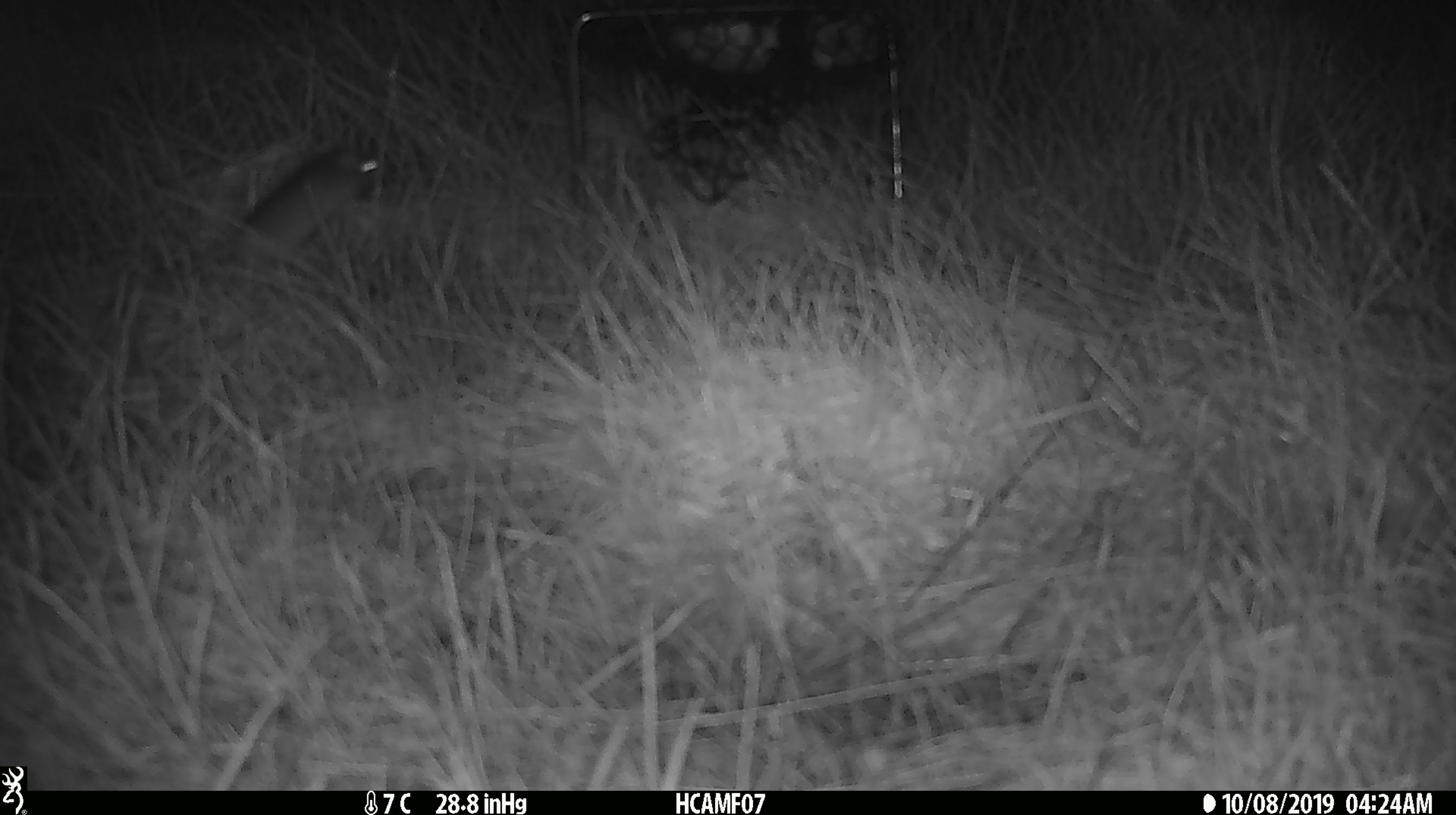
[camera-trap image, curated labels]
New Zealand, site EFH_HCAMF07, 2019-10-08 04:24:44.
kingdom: Animalia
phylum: Chordata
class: Mammalia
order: Rodentia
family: Muridae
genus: Mus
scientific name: Mus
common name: mouse